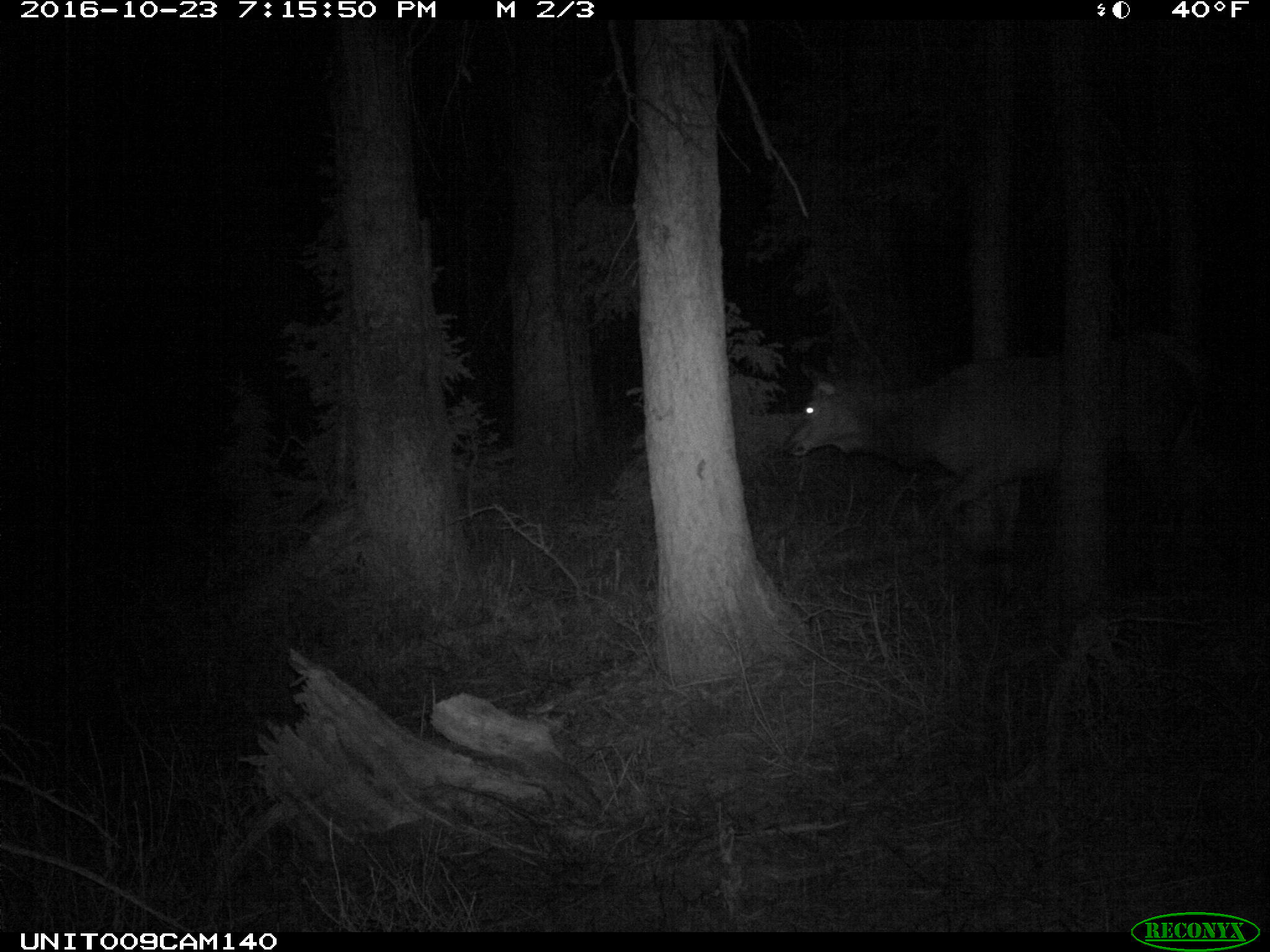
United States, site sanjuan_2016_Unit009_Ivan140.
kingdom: Animalia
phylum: Chordata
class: Mammalia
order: Artiodactyla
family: Cervidae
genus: Cervus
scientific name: Cervus elaphus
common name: red deer